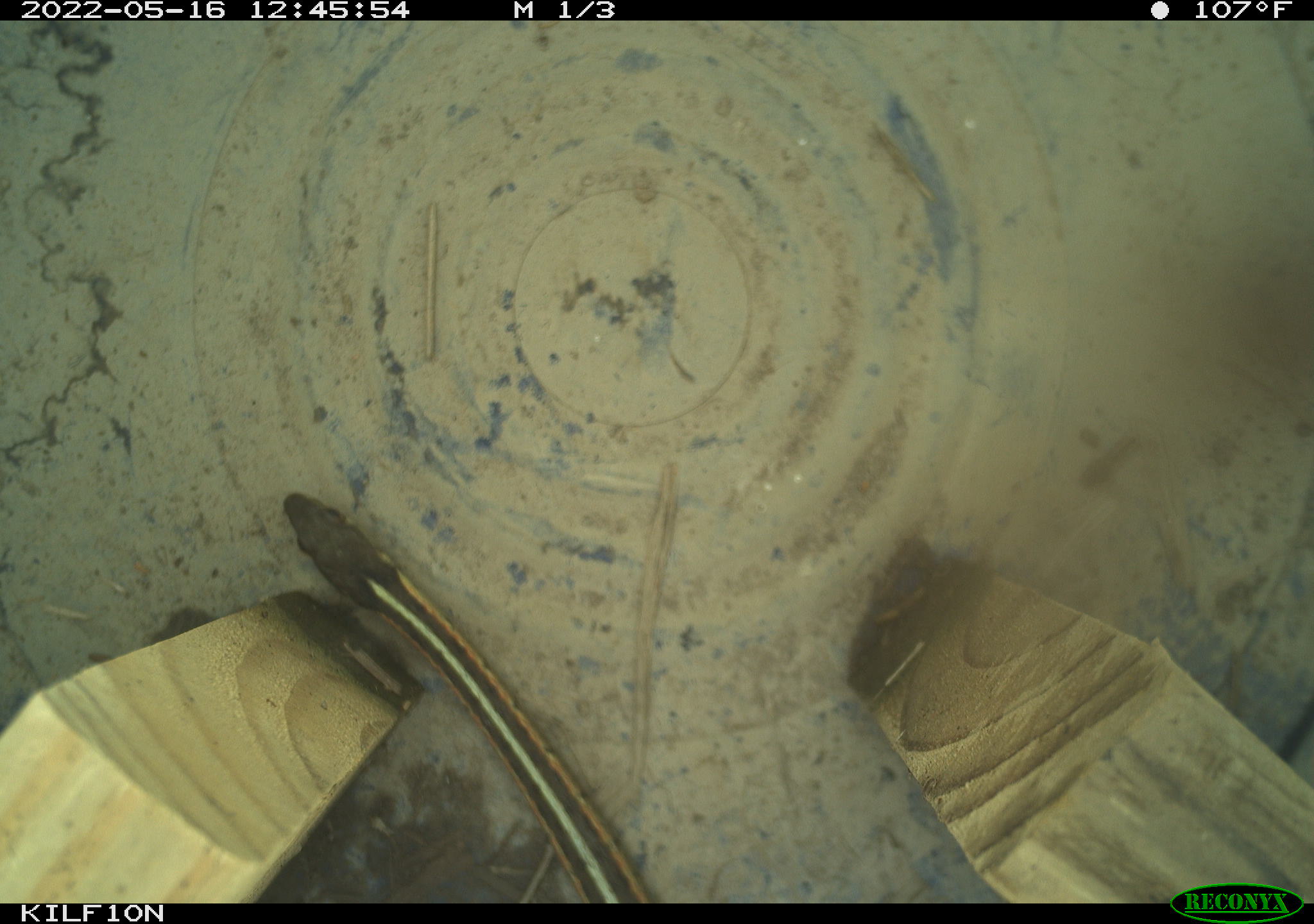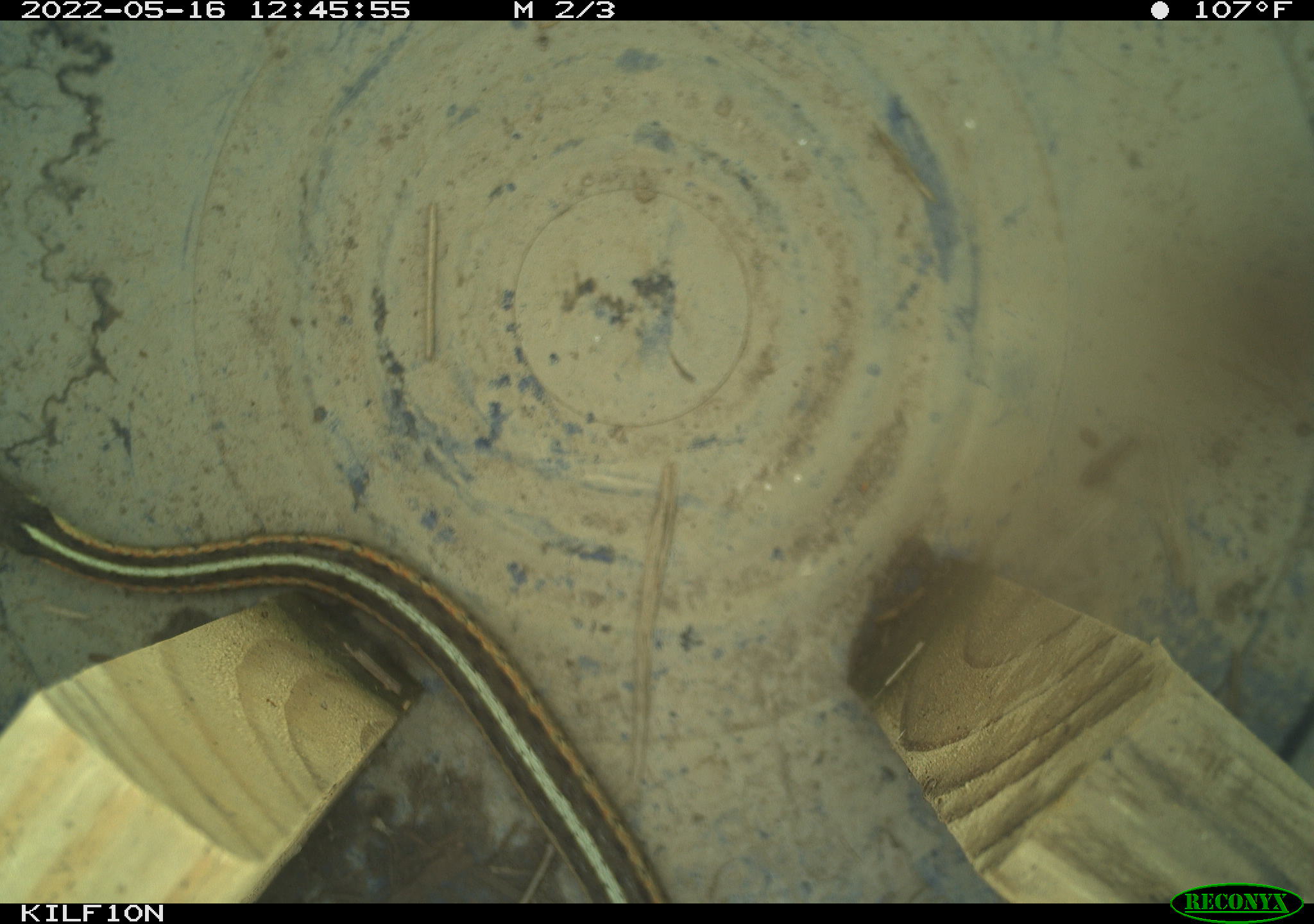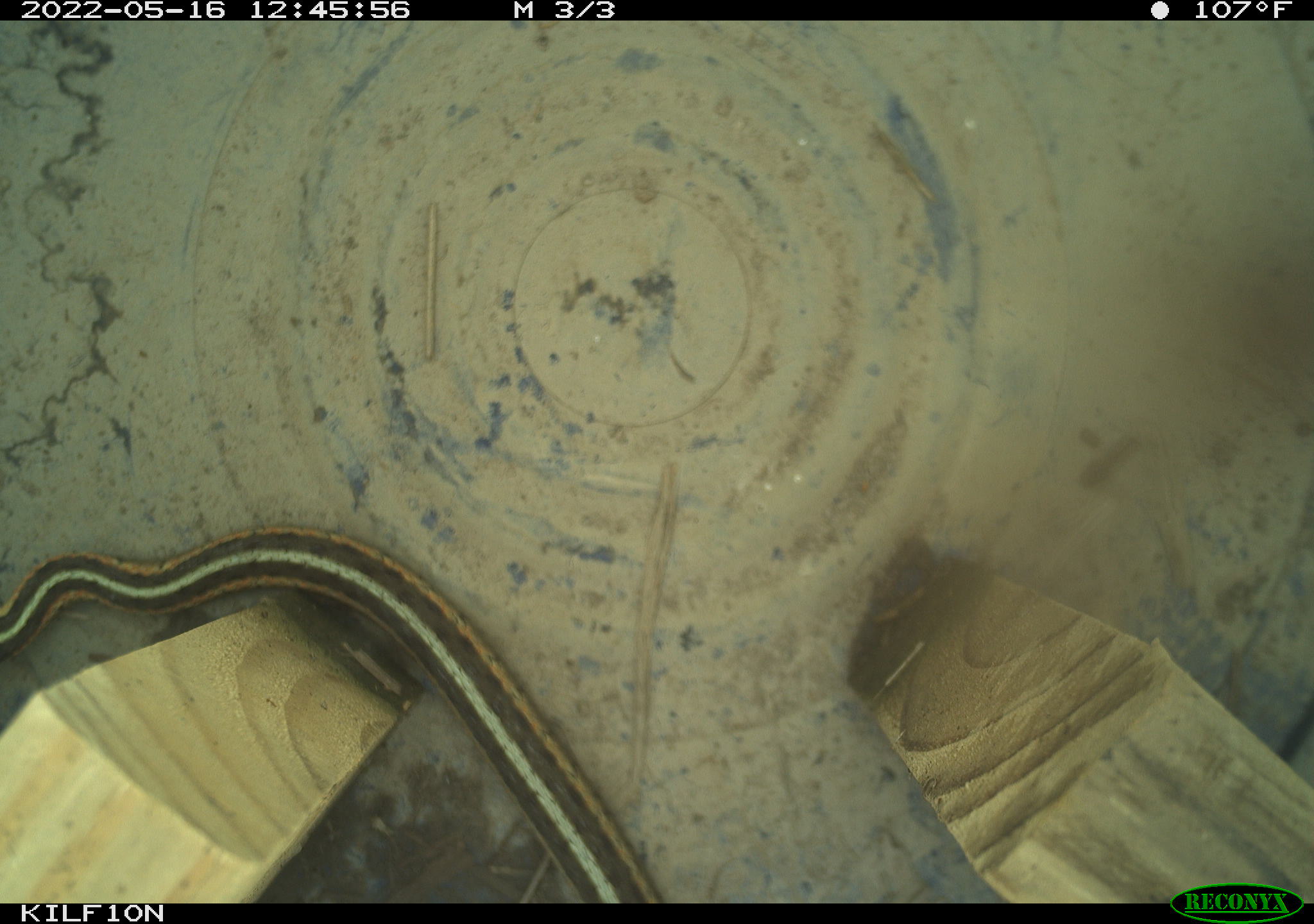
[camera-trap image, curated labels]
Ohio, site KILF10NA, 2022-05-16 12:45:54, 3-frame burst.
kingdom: Animalia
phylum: Chordata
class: Reptilia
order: Squamata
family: Colubridae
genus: Thamnophis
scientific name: Thamnophis sirtalis sirtalis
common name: eastern gartersnake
Eastern gartersnake (Thamnophis sirtalis sirtalis).